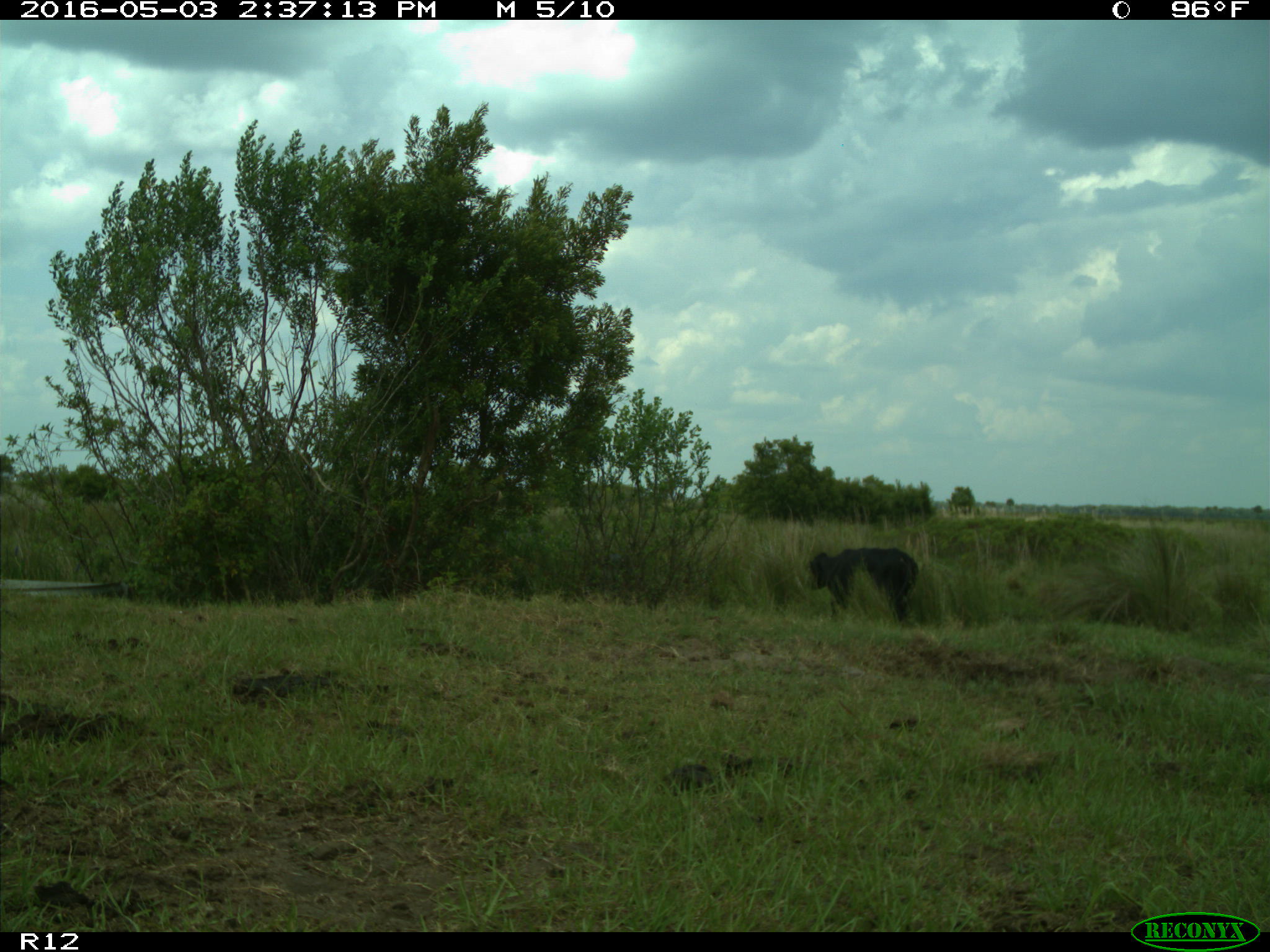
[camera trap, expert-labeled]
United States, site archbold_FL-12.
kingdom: Animalia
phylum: Chordata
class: Mammalia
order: Artiodactyla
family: Bovidae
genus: Bos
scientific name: Bos taurus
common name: domestic cow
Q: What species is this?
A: Bos taurus (domestic cow).